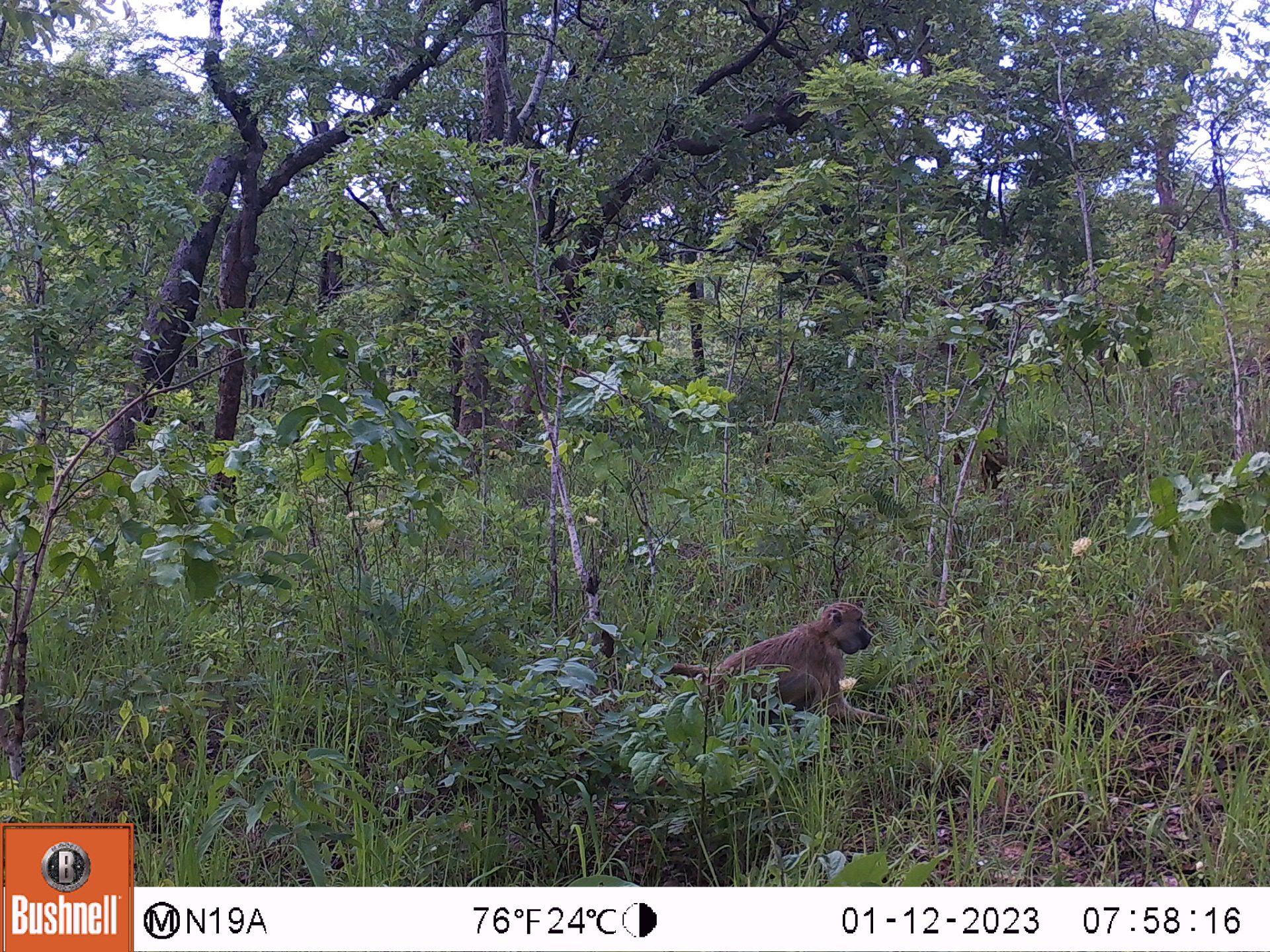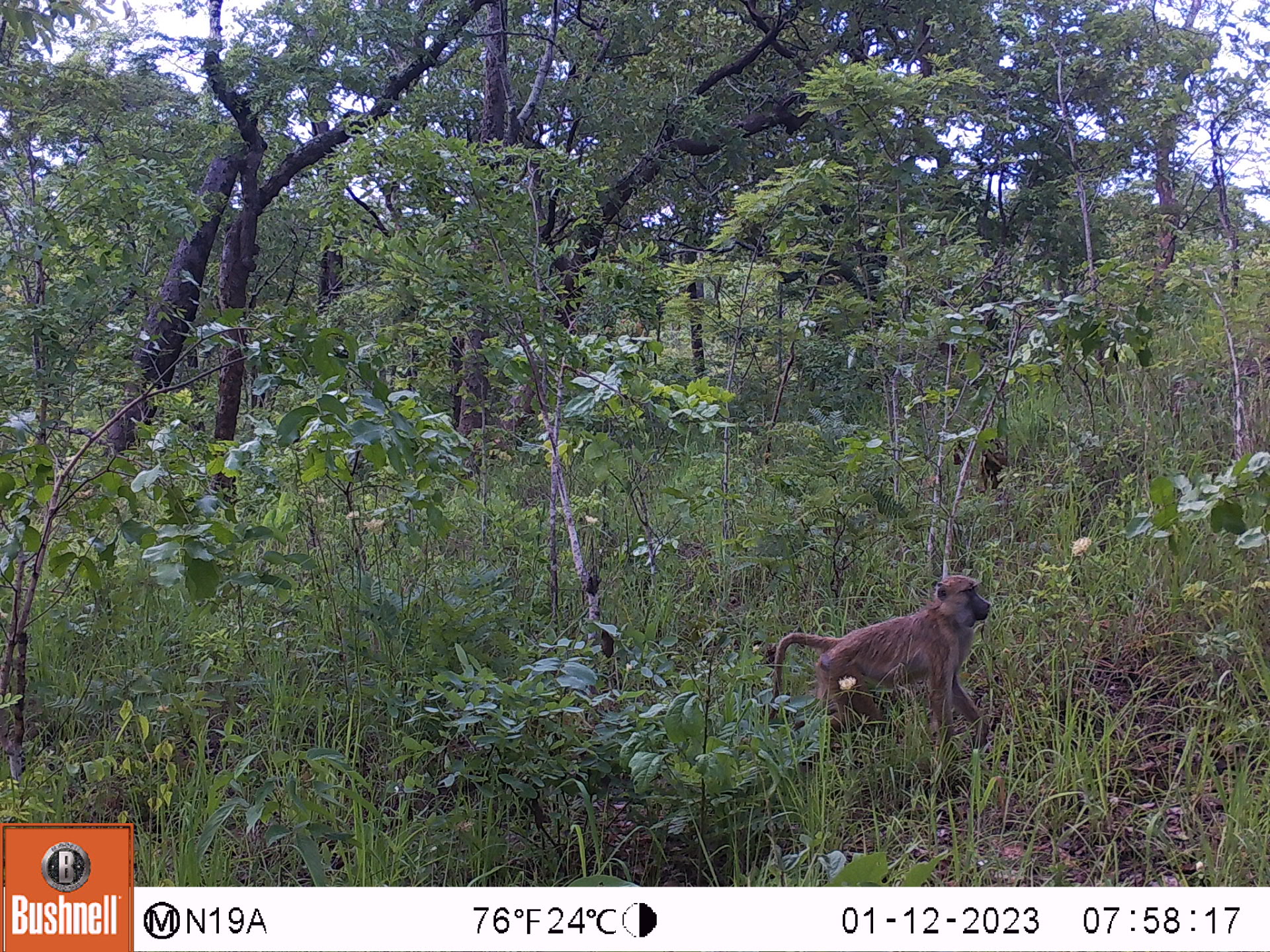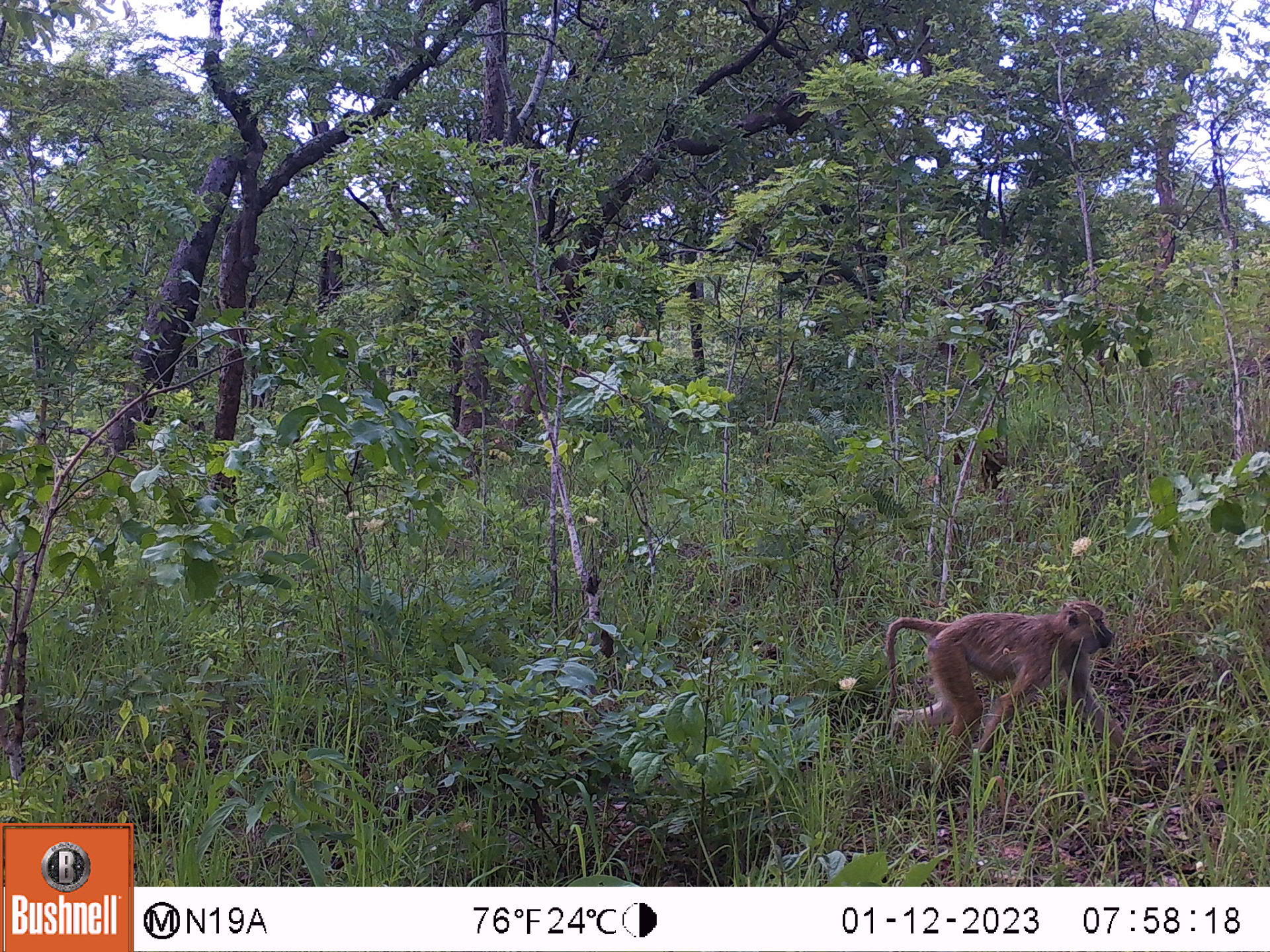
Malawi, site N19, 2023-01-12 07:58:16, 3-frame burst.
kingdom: Animalia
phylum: Chordata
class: Mammalia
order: Primates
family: Cercopithecidae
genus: Papio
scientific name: Papio cynocephalus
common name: yellow baboon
Yellow baboon (Papio cynocephalus), count 1.